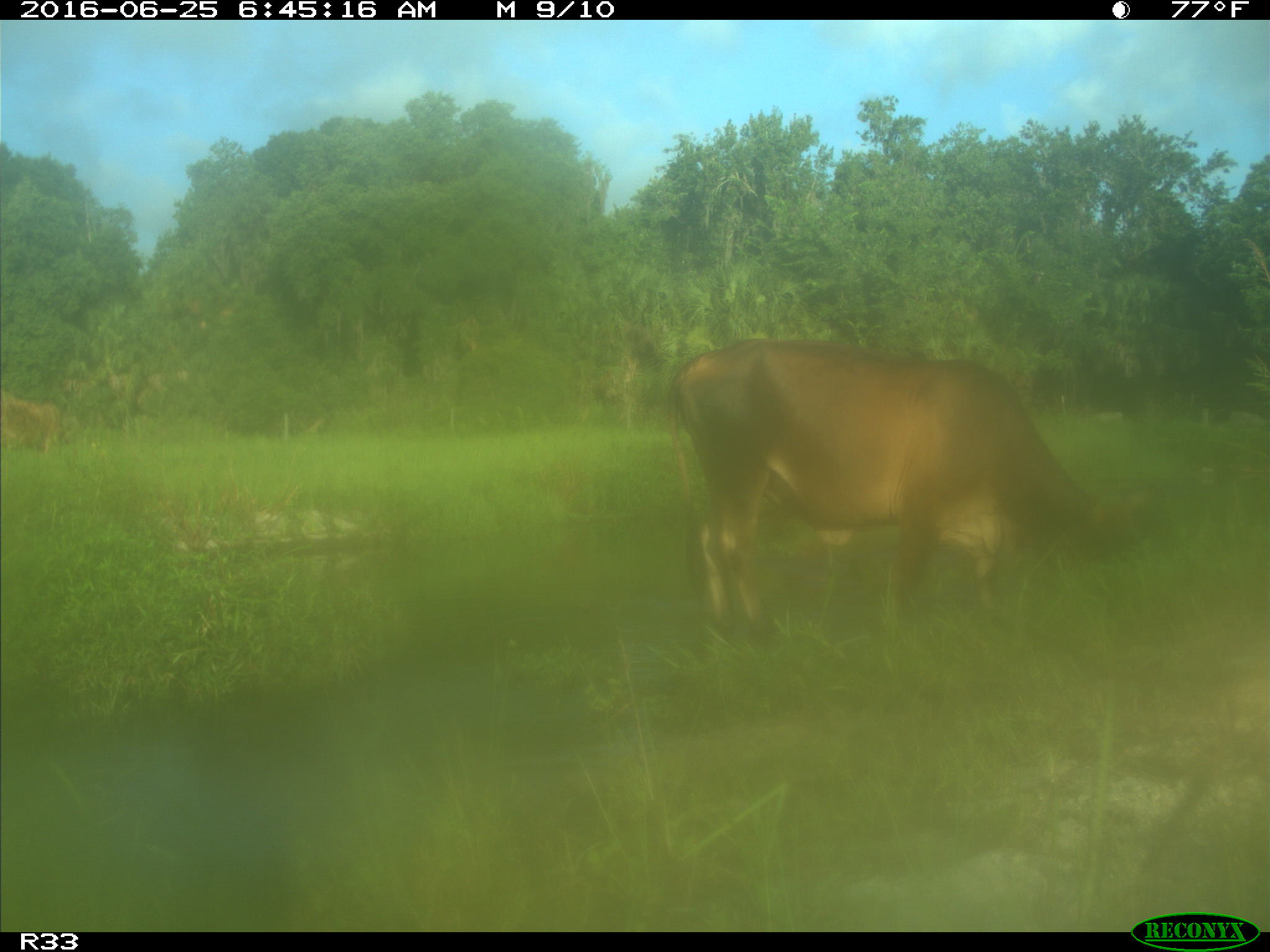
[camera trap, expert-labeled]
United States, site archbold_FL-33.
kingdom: Animalia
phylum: Chordata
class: Mammalia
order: Artiodactyla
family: Bovidae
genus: Bos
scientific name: Bos taurus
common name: domestic cow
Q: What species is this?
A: Bos taurus (domestic cow).